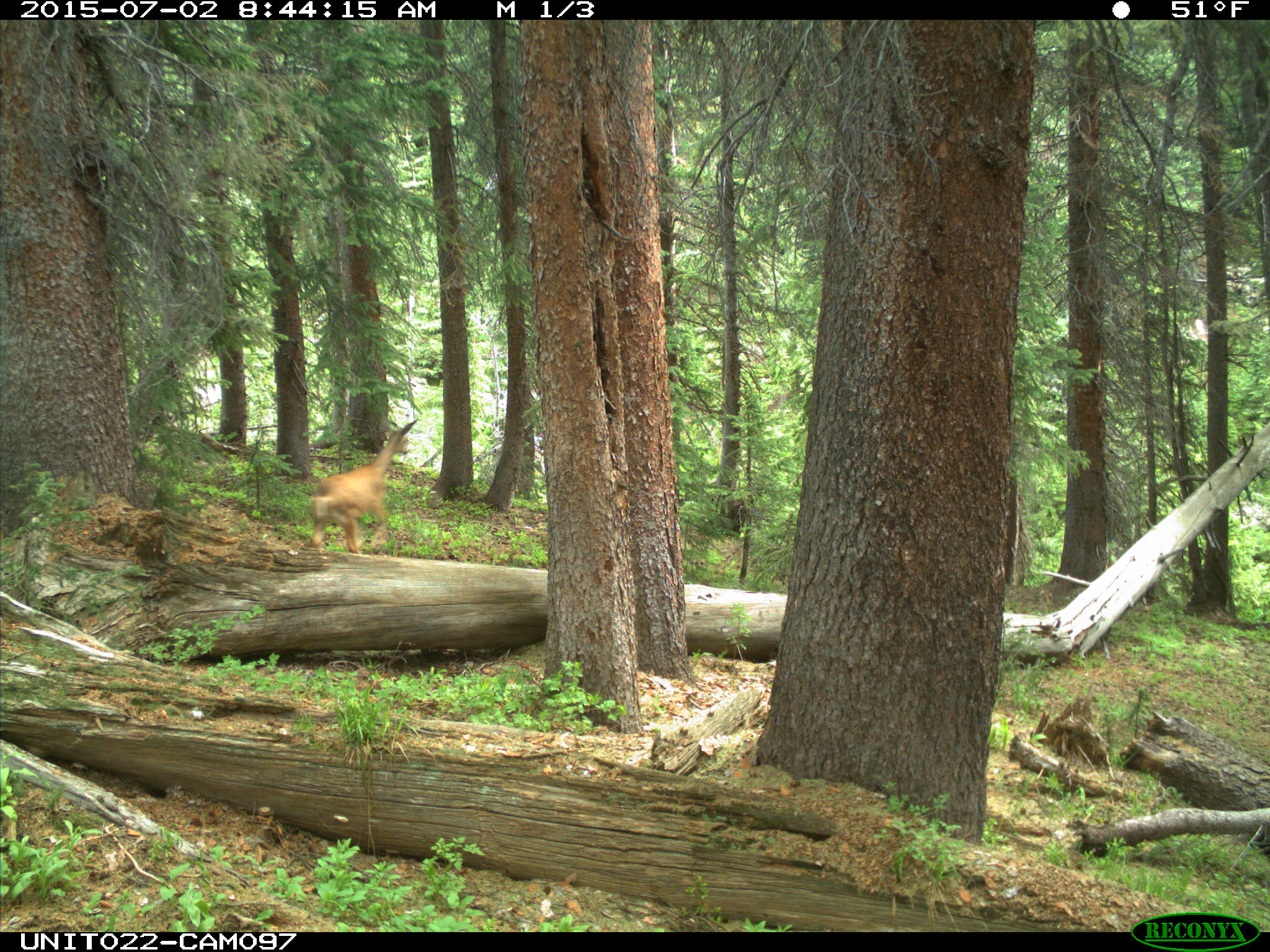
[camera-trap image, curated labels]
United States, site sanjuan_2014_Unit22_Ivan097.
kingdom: Animalia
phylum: Chordata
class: Mammalia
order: Artiodactyla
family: Cervidae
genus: Odocoileus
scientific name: Odocoileus hemionus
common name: mule deer